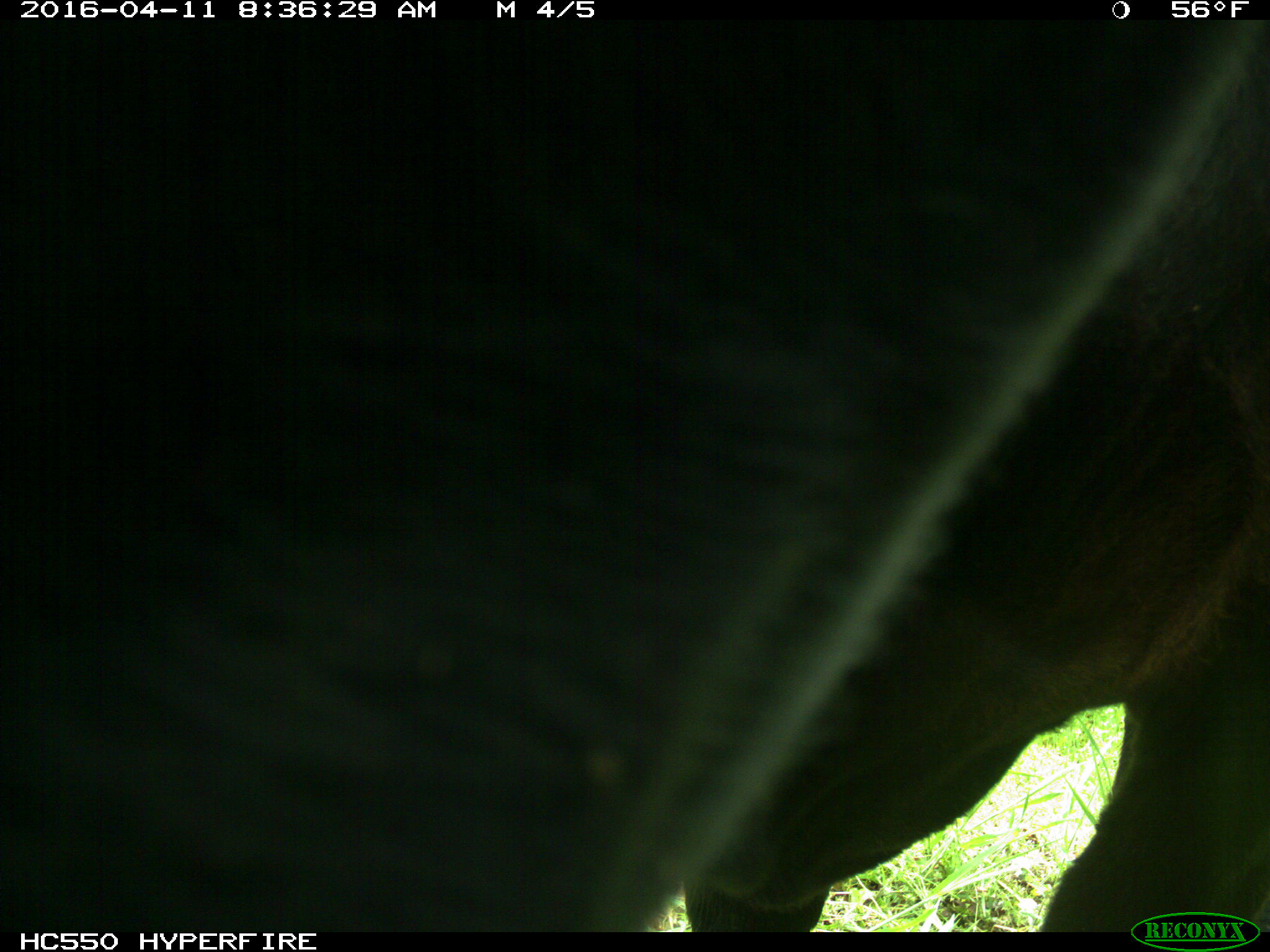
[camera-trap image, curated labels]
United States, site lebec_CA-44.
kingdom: Animalia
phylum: Chordata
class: Mammalia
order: Artiodactyla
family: Bovidae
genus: Bos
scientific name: Bos taurus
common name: domestic cow